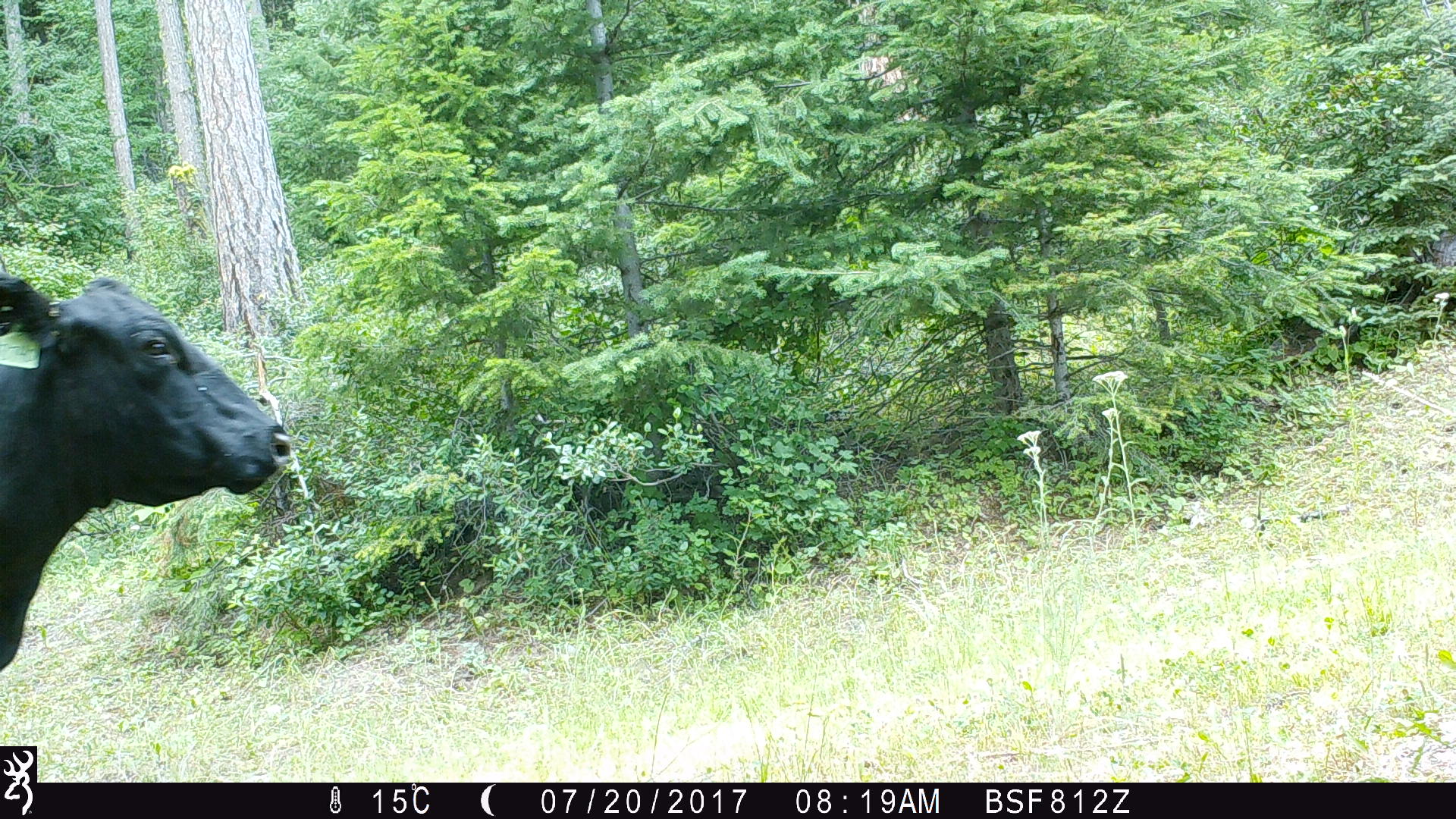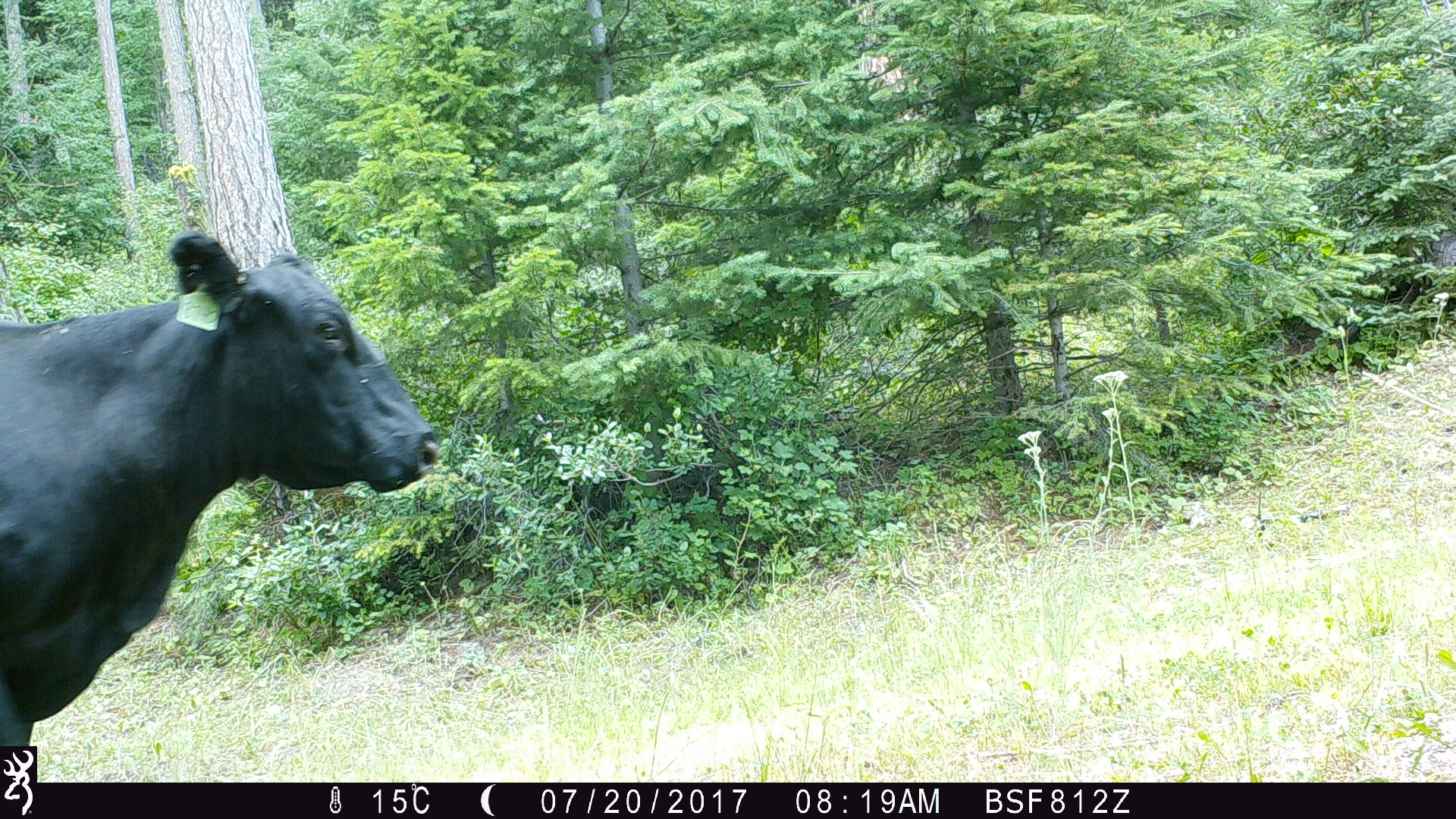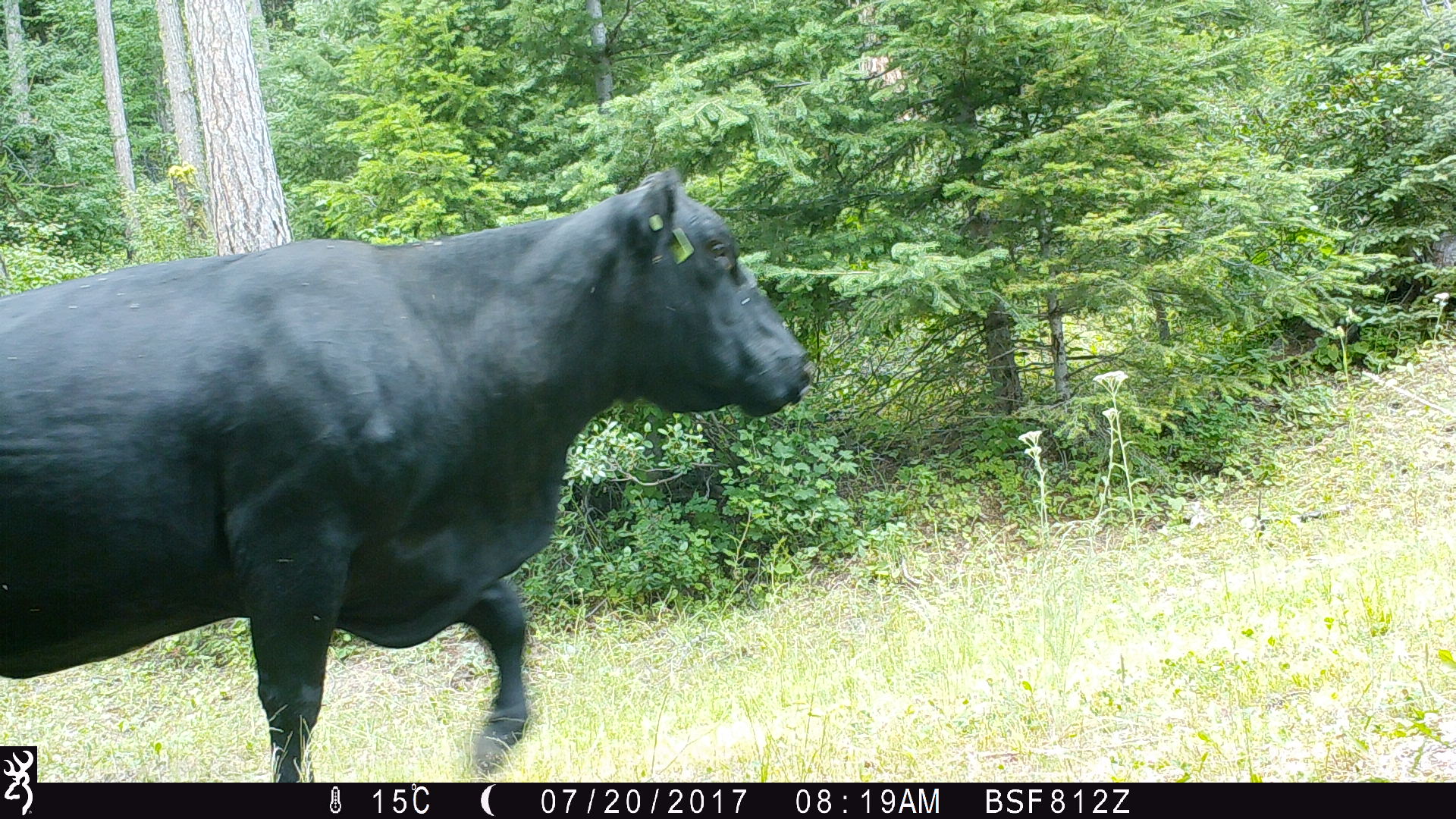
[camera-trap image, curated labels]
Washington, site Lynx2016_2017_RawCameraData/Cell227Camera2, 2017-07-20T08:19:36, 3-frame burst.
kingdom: Animalia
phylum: Chordata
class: Mammalia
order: Artiodactyla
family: Bovidae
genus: Bos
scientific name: Bos taurus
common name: domestic cattle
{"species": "domestic cattle (Bos taurus)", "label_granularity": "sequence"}